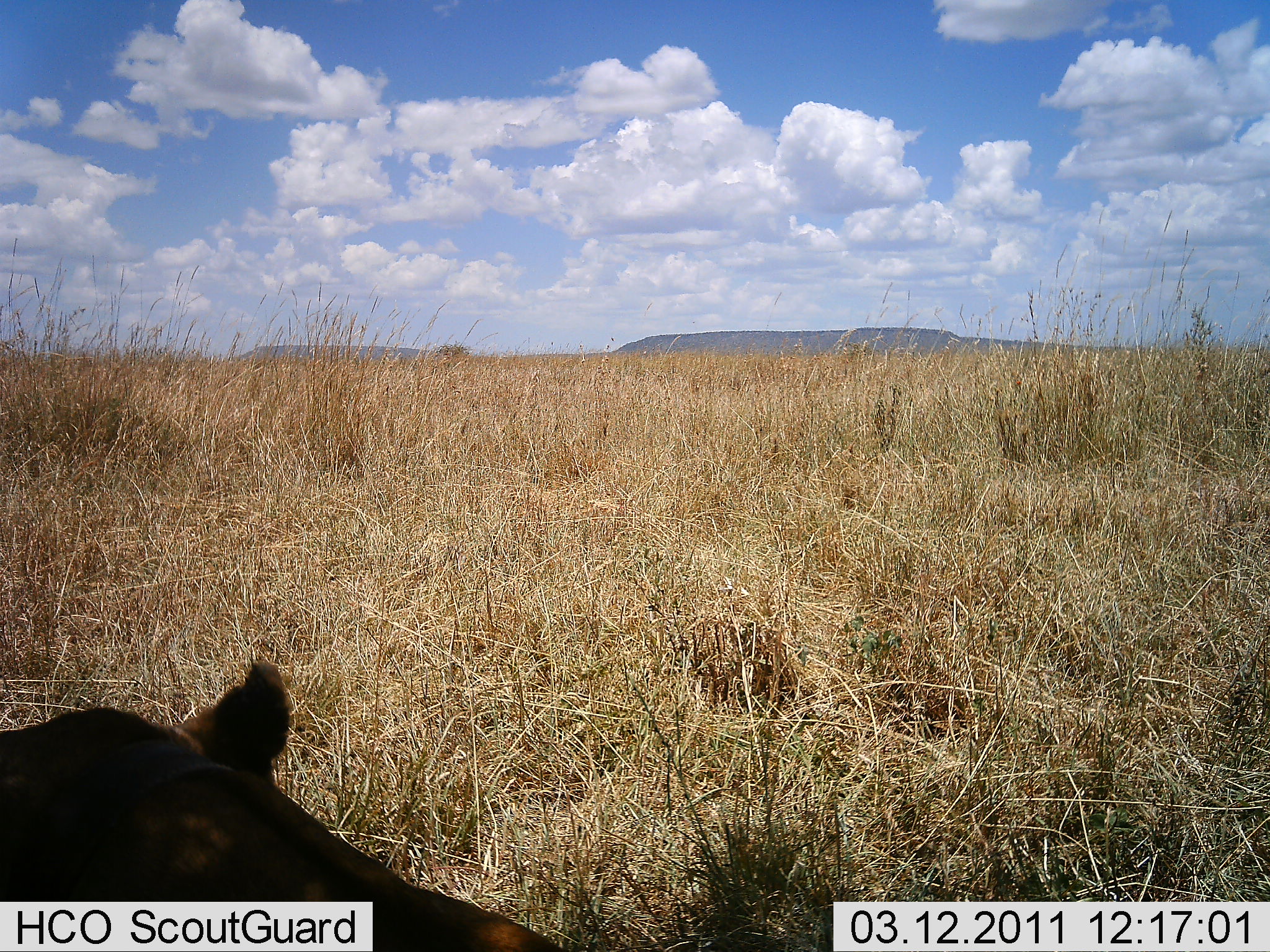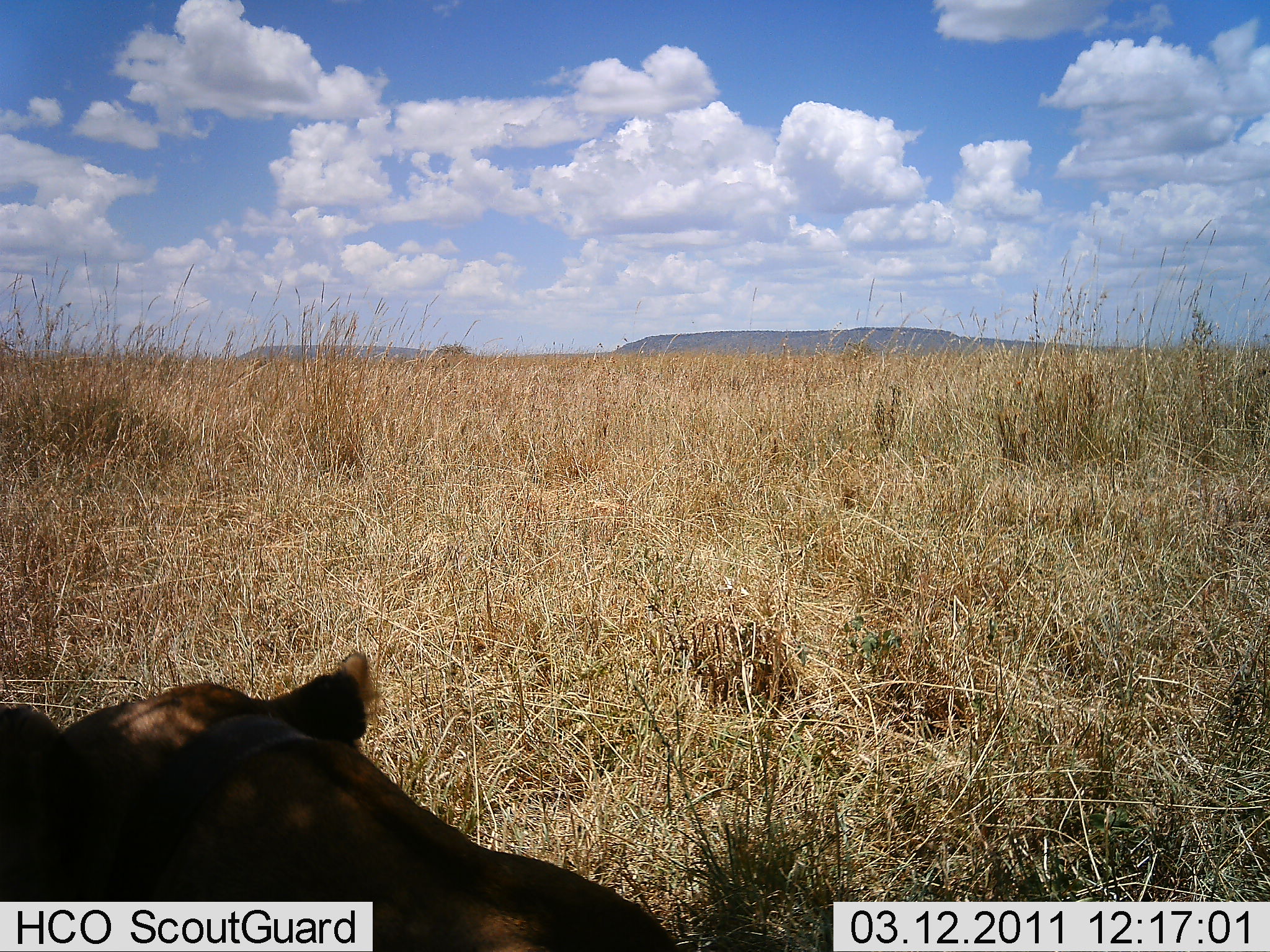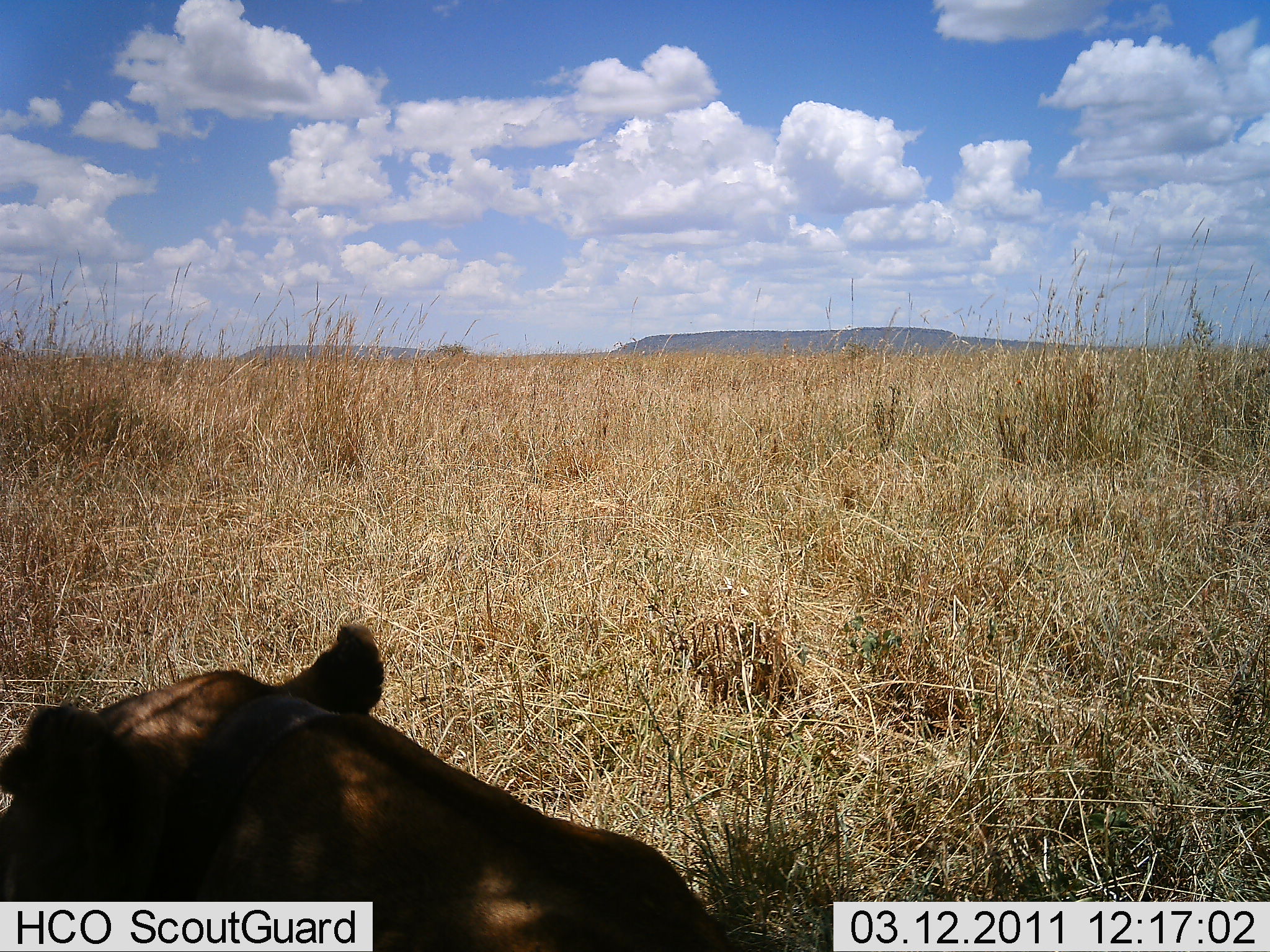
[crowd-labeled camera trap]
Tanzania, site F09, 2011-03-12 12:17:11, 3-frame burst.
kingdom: Animalia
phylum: Chordata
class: Mammalia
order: Carnivora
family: Felidae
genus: Panthera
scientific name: Panthera leo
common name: lion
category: lionfemale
Lionfemale (lion) (Panthera leo), count 1. Behavior (volunteer vote fractions): standing 0%, resting 73%, moving 27%, interacting 0%. Young present (vote fraction): 0%. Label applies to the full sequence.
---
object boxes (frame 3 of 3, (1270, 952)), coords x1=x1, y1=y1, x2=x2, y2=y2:
animal: x1=335, y1=622, x2=375, y2=644